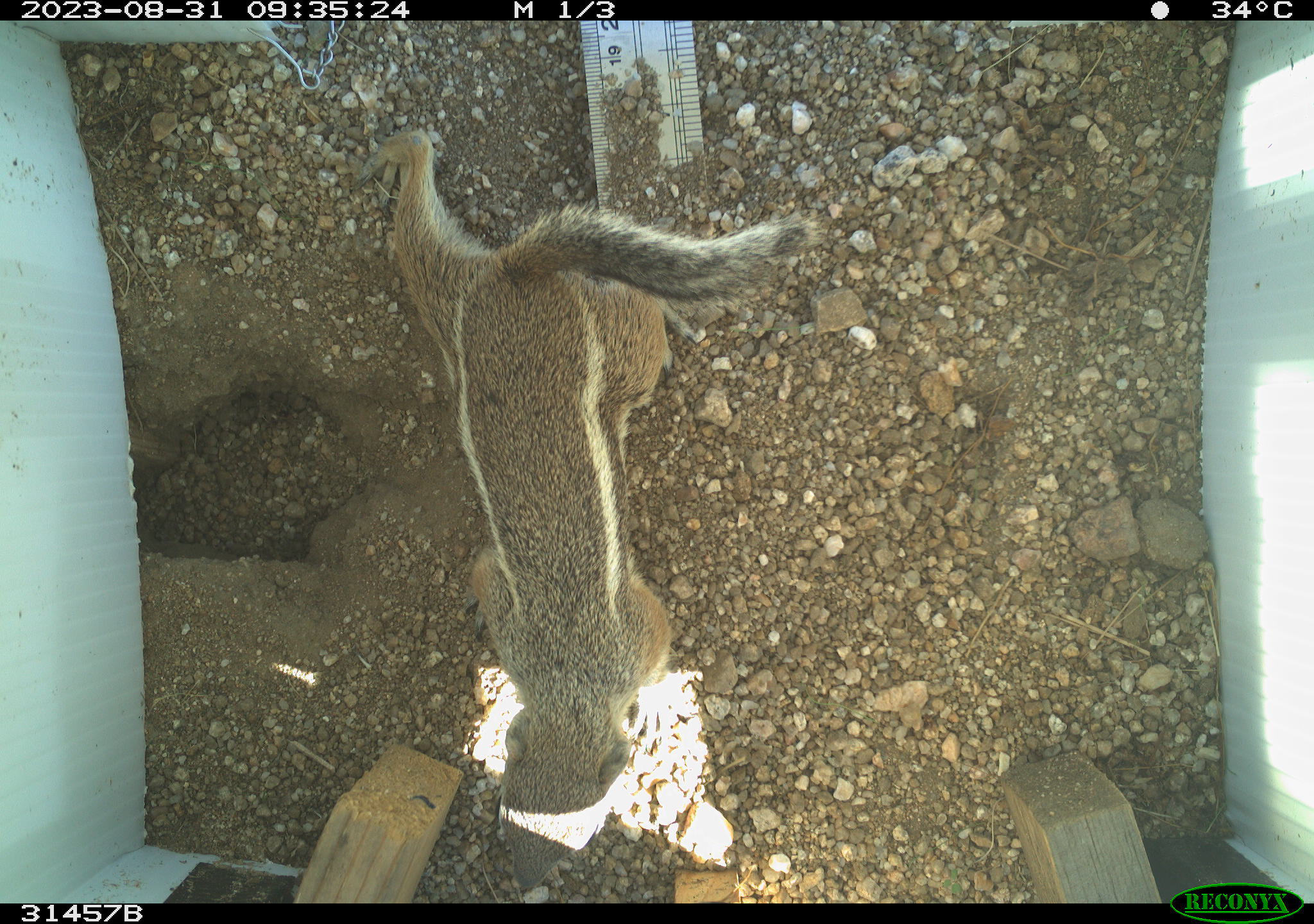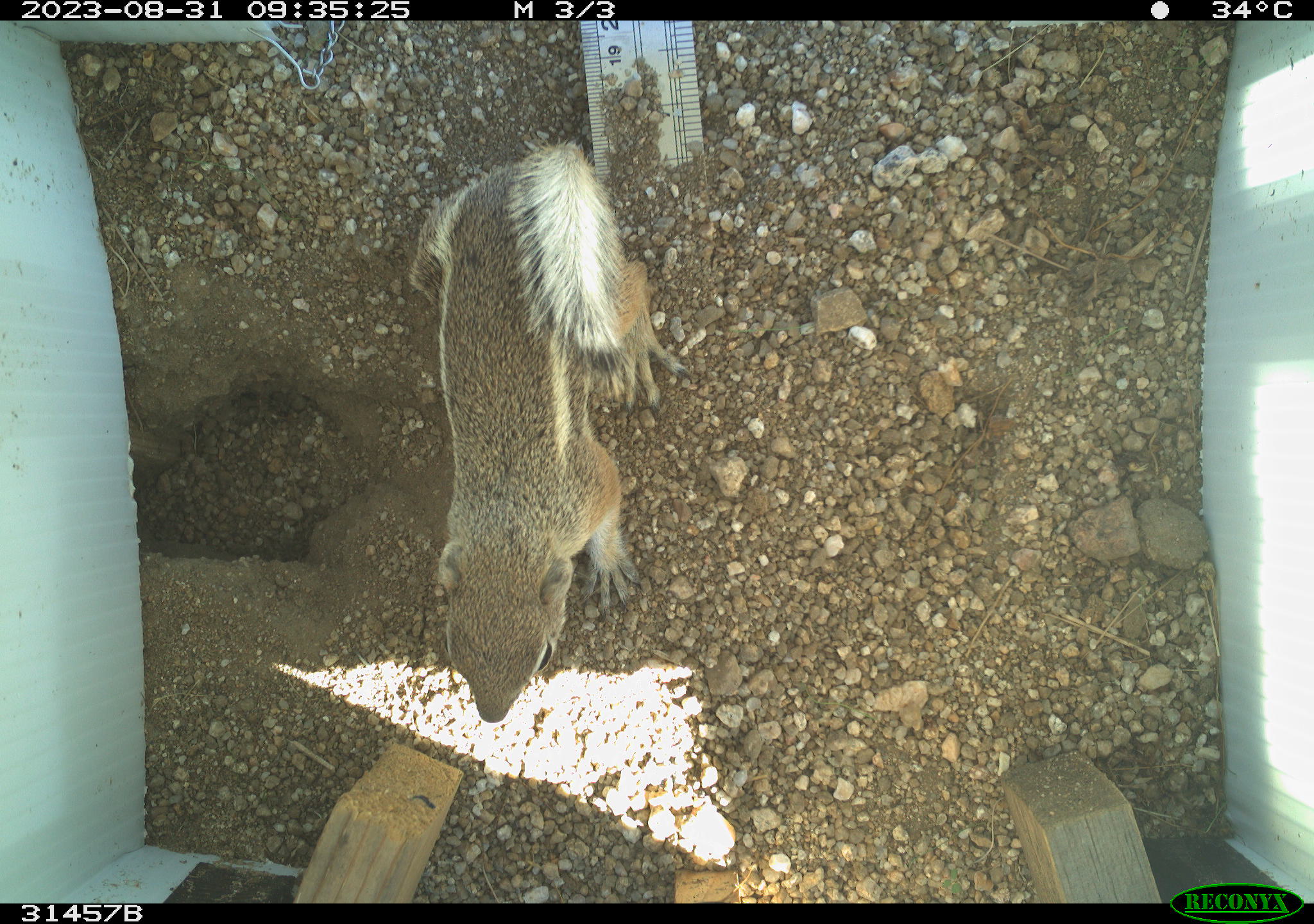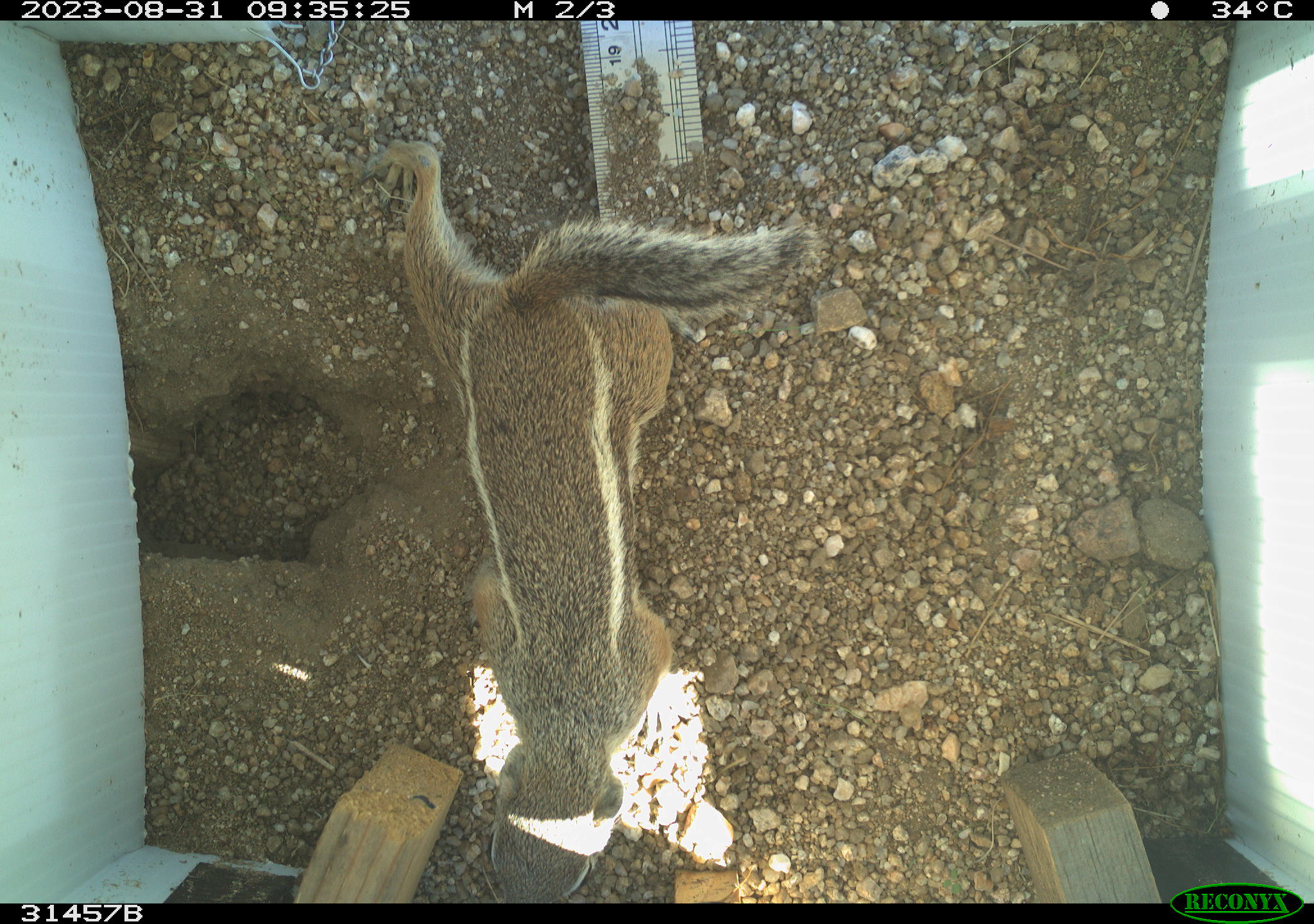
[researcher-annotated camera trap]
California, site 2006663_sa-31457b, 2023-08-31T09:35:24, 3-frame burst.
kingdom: Animalia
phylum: Chordata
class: Mammalia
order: Rodentia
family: Sciuridae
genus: Ammospermophilus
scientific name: Ammospermophilus leucurus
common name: white-tailed antelope squirrel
White-tailed antelope squirrel (Ammospermophilus leucurus).